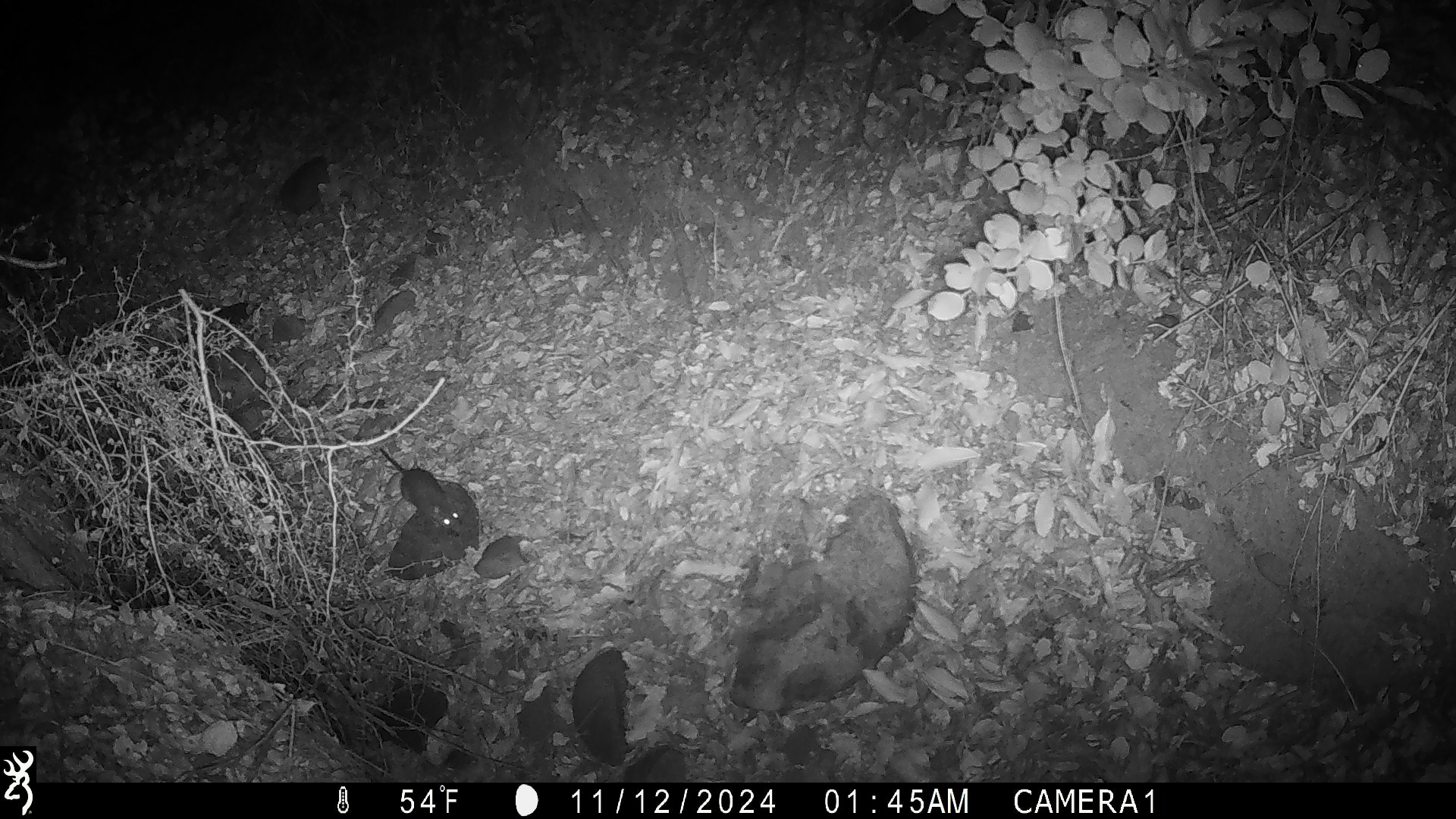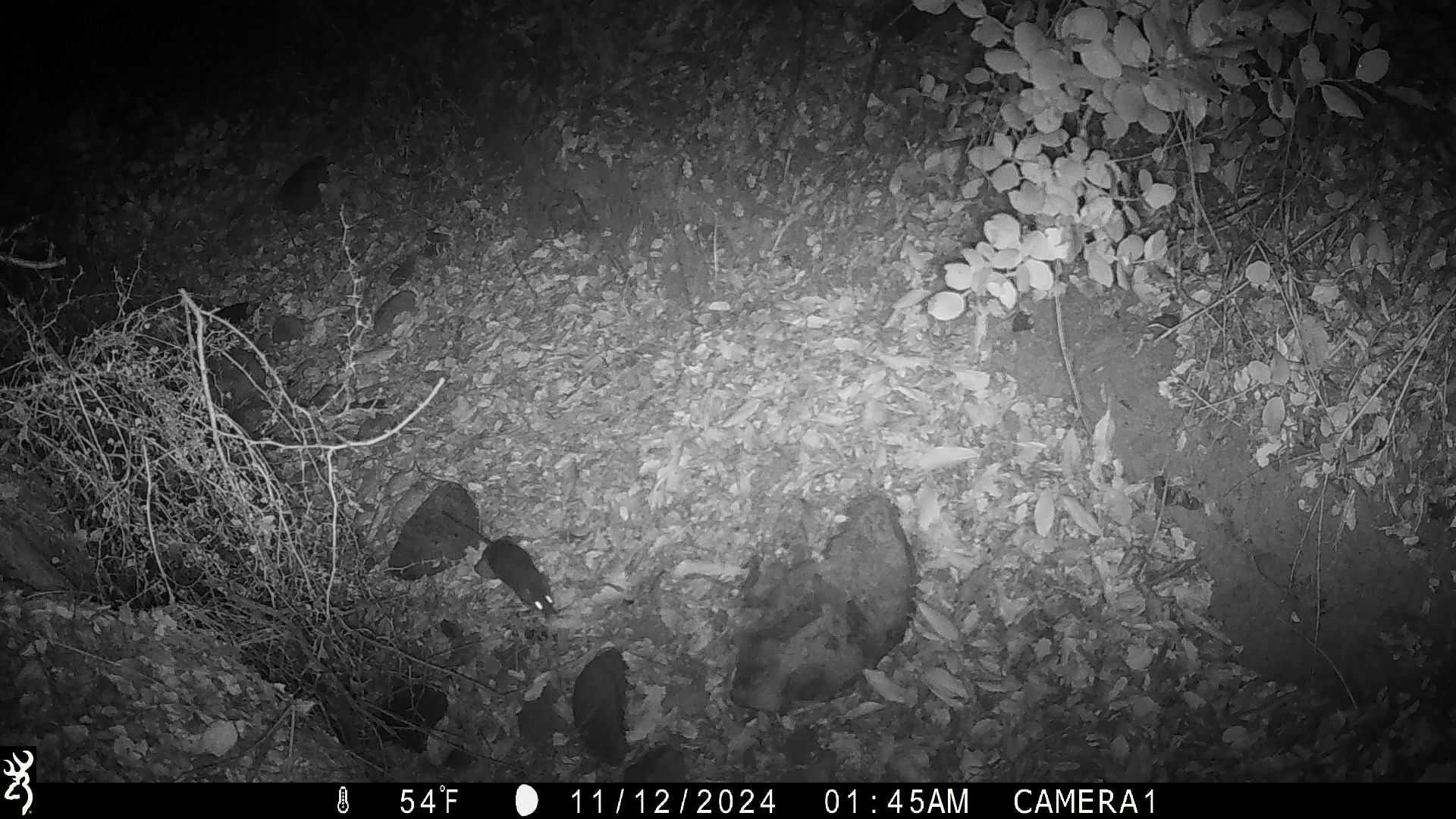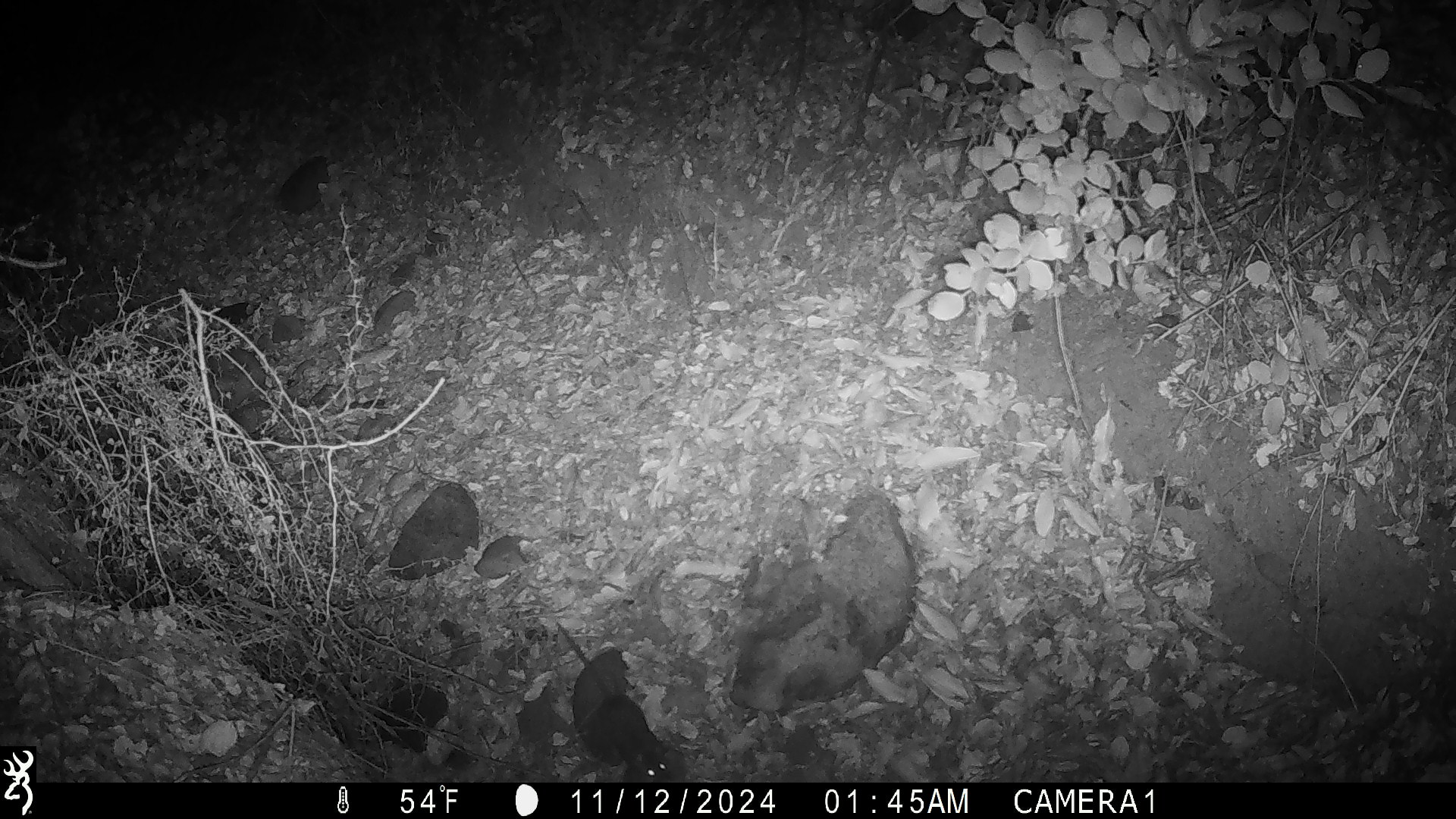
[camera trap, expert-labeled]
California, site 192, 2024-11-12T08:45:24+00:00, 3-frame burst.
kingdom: Animalia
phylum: Chordata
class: Mammalia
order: Rodentia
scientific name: Rodentia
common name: mouse or rat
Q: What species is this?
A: Mouse or rat (Rodentia).